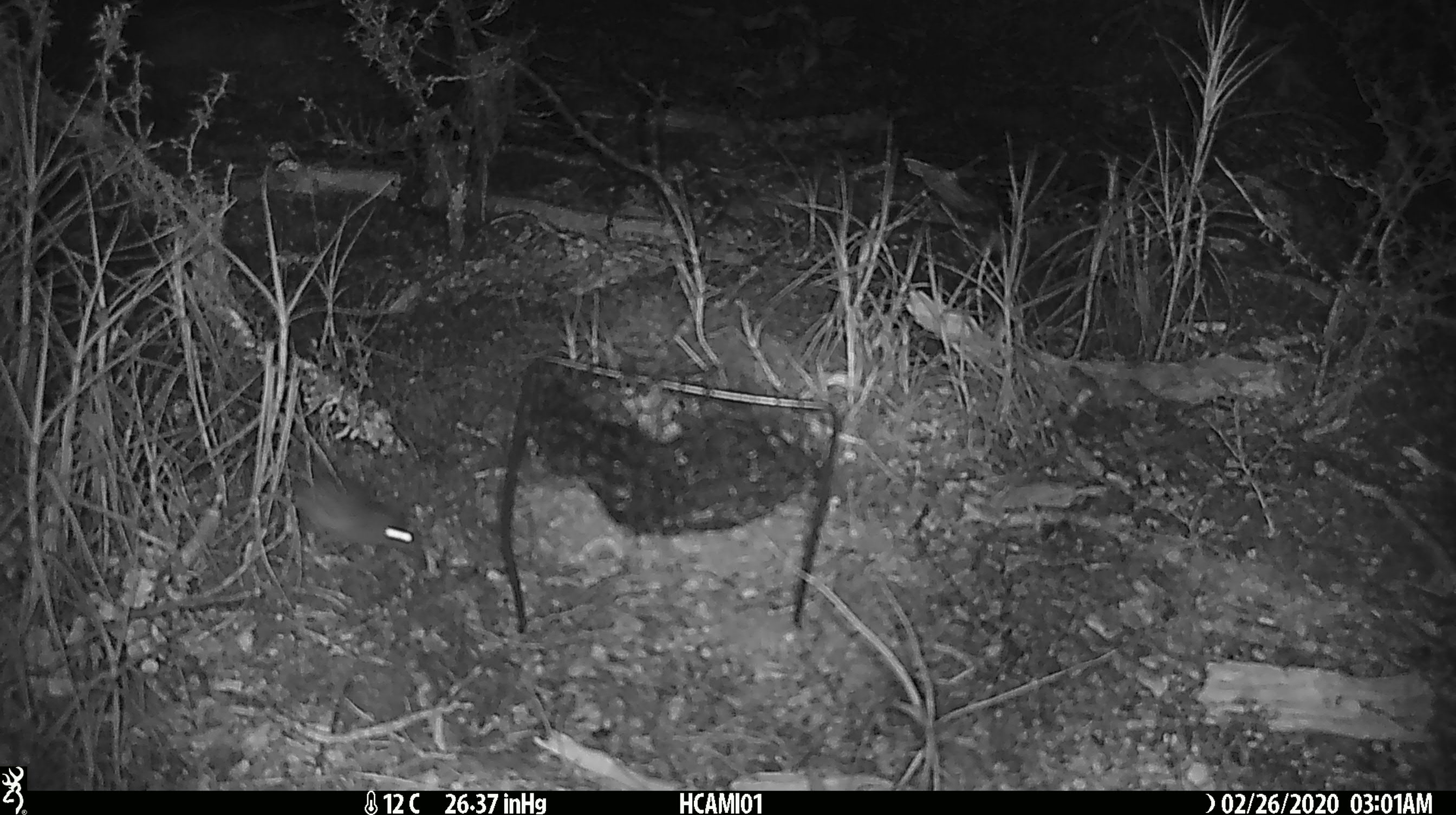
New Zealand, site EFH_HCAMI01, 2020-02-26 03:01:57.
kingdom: Animalia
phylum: Chordata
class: Mammalia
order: Rodentia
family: Muridae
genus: Mus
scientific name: Mus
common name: mouse